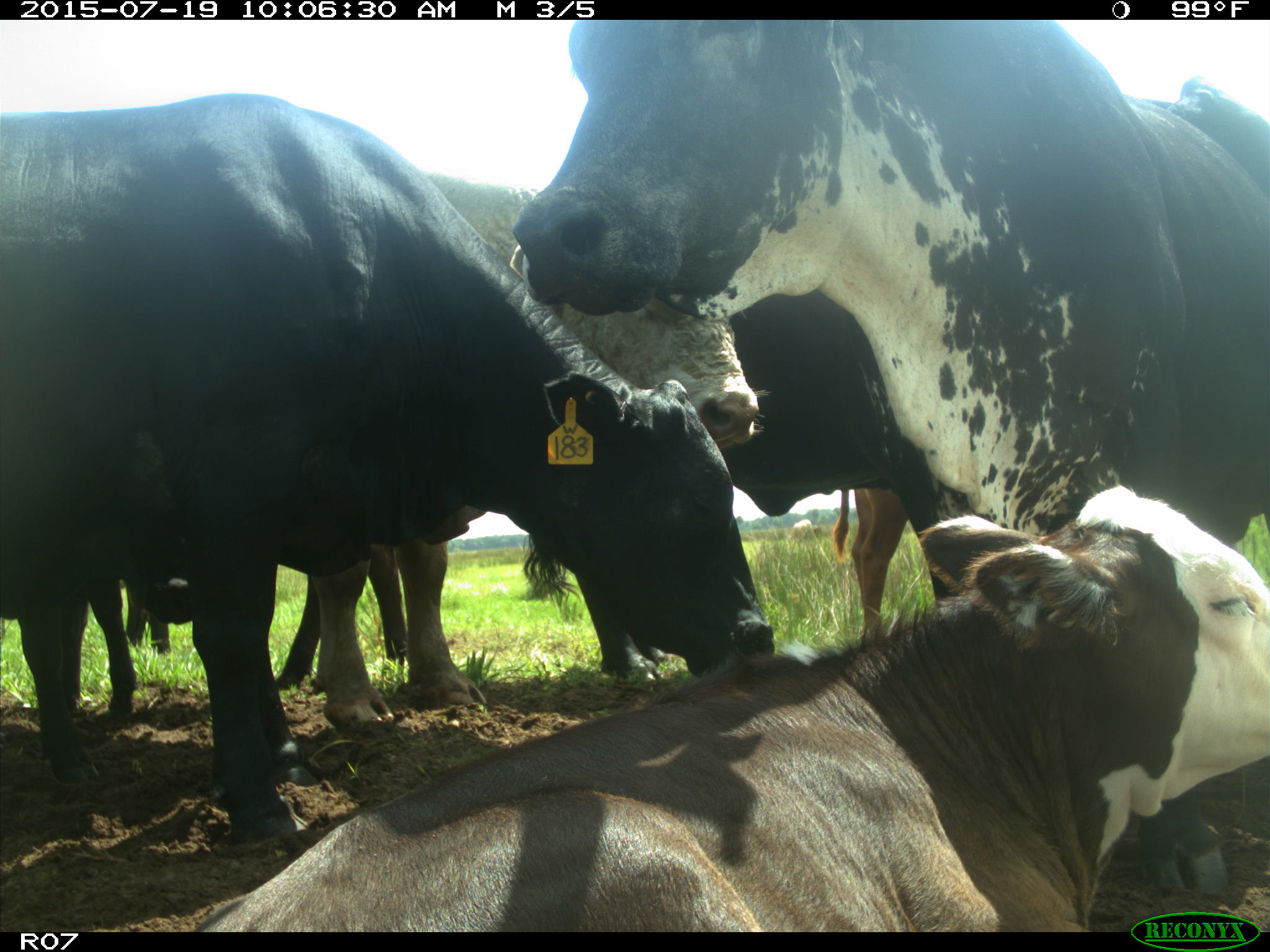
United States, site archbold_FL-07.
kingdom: Animalia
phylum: Chordata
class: Mammalia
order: Artiodactyla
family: Bovidae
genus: Bos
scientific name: Bos taurus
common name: domestic cow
Bos taurus (domestic cow).